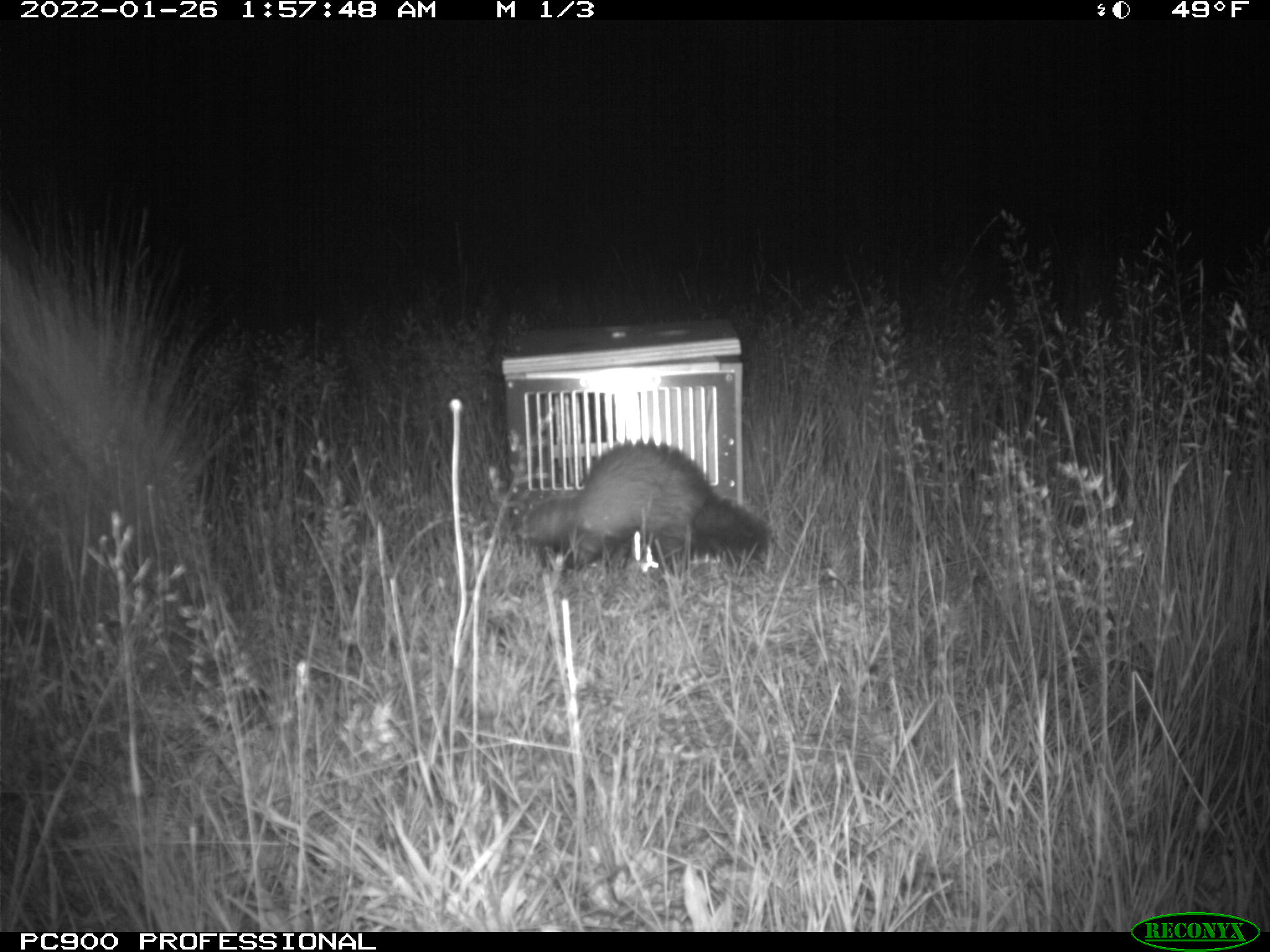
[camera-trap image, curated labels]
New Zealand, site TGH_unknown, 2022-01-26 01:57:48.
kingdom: Animalia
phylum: Chordata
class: Mammalia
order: Carnivora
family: Mustelidae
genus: Mustela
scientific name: Mustela furo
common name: ferret